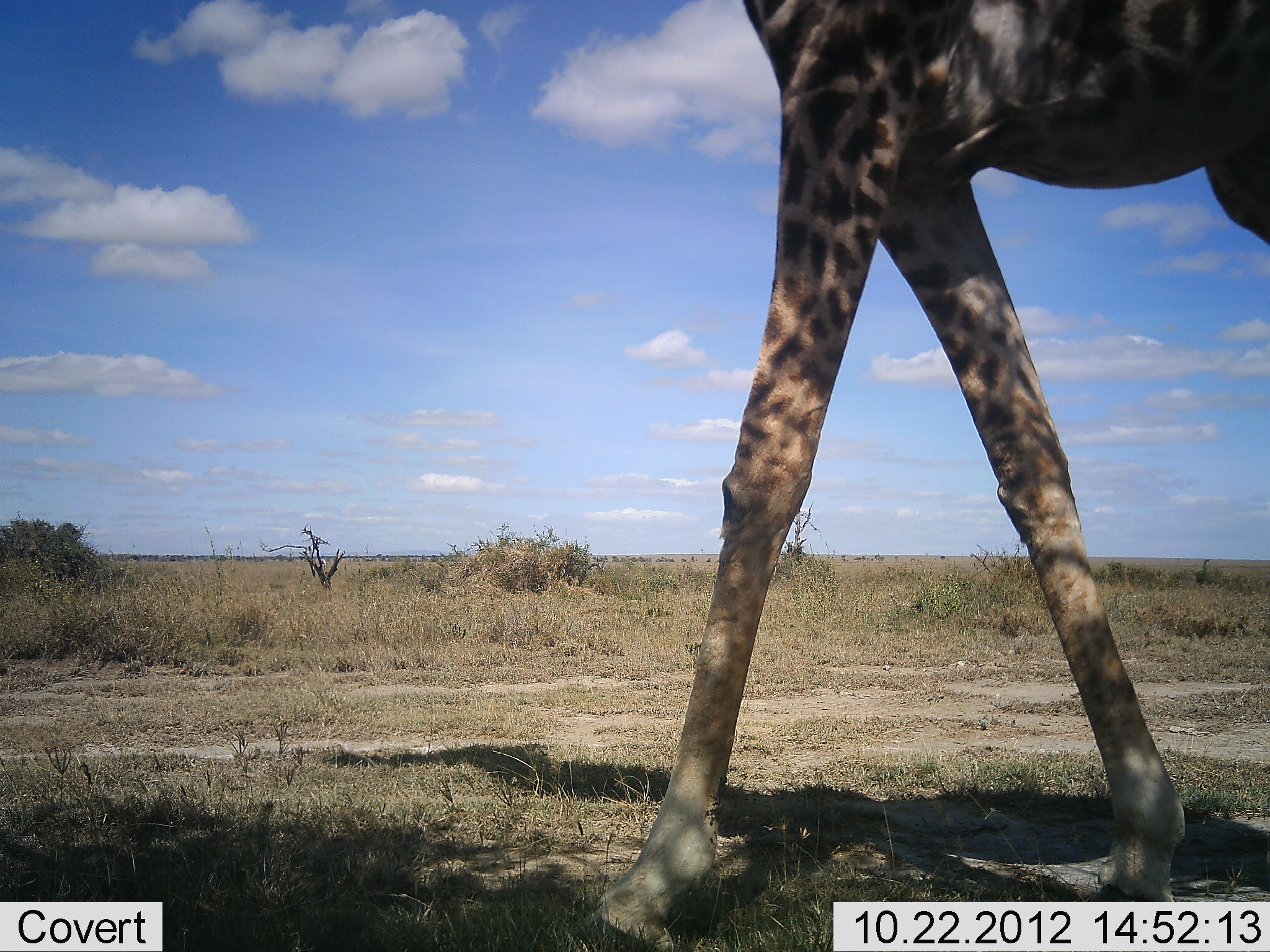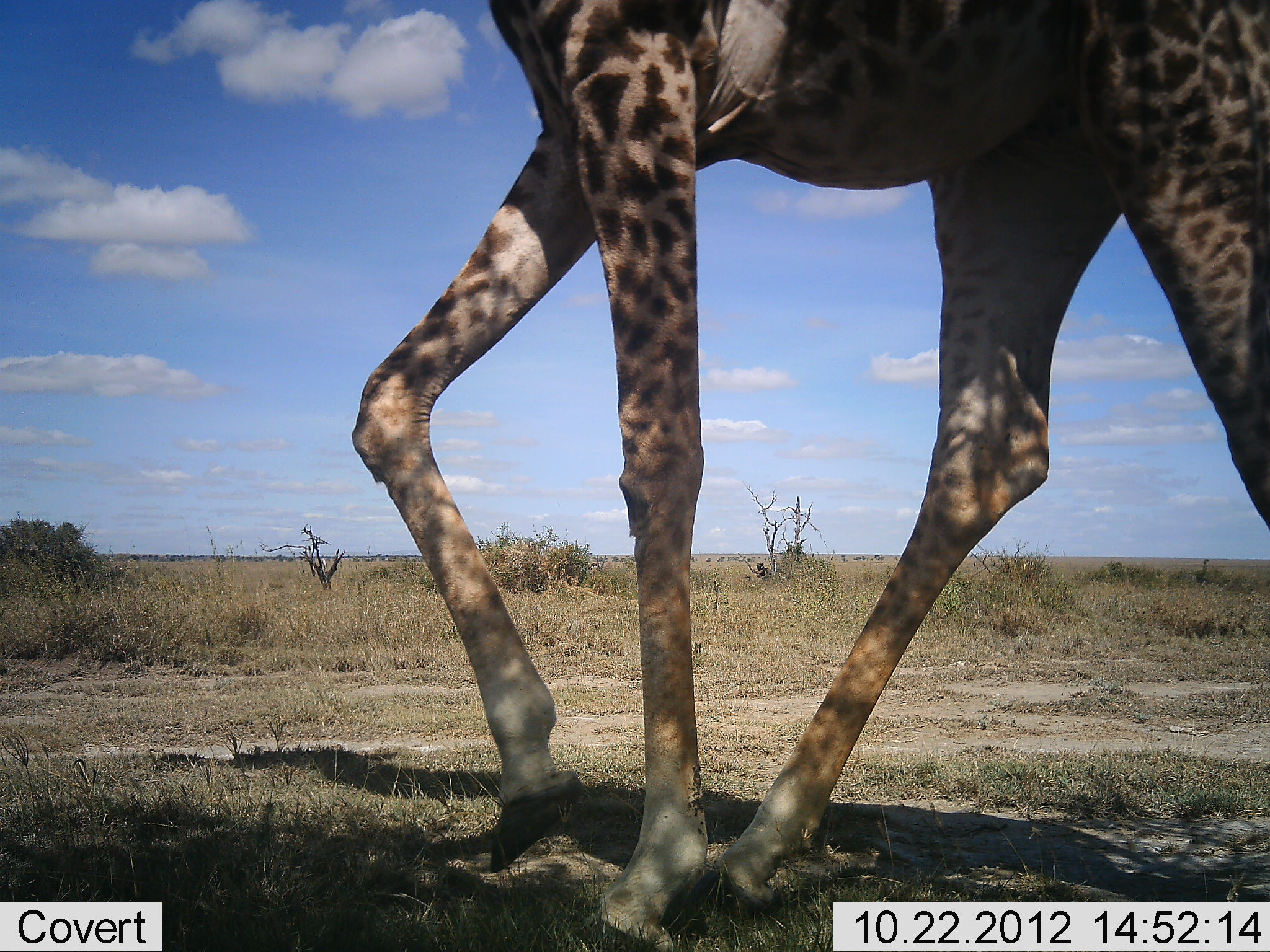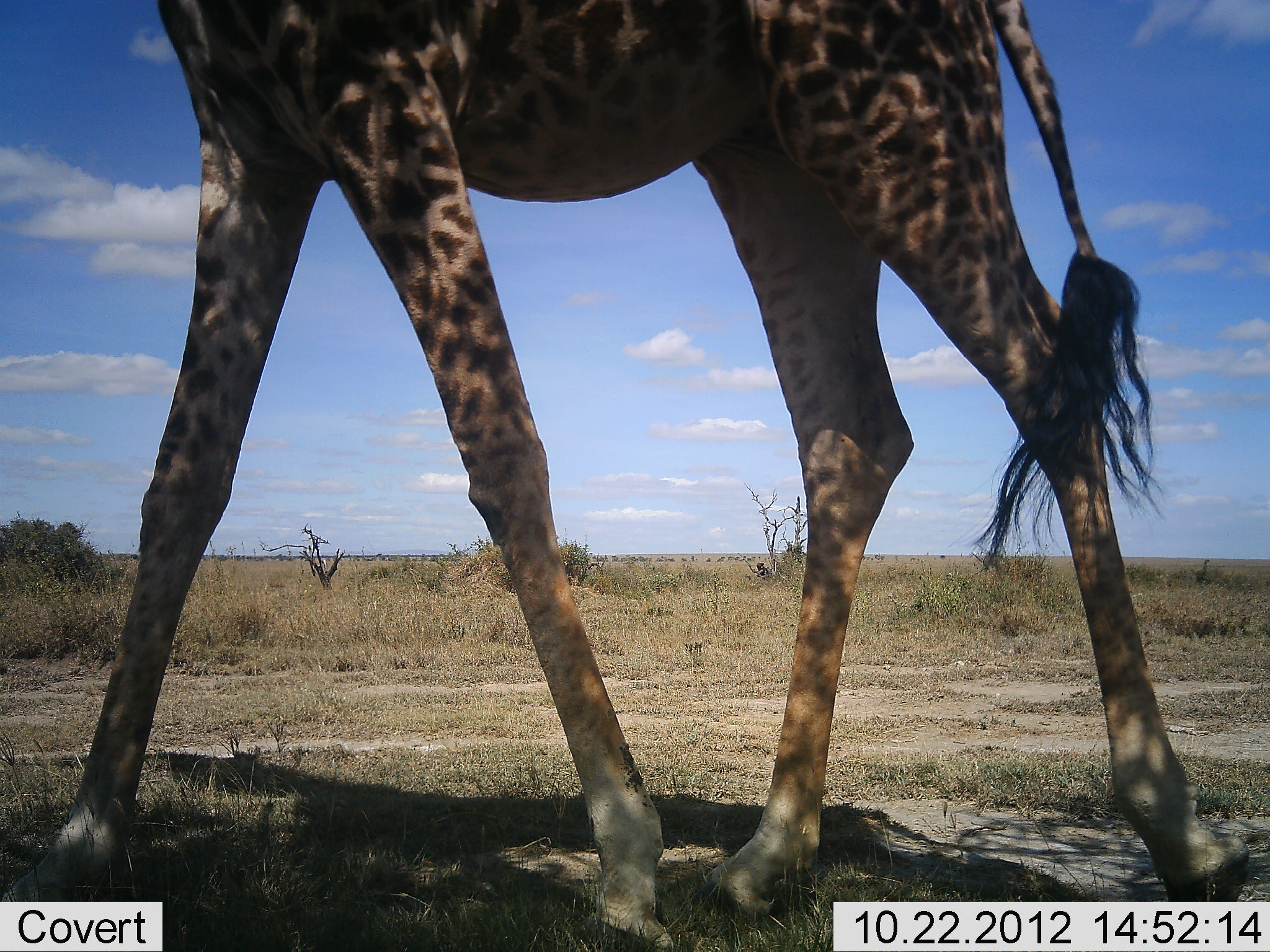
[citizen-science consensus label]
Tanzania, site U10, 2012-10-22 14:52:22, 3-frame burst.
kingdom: Animalia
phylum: Chordata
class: Mammalia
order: Artiodactyla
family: Giraffidae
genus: Giraffa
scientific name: Giraffa camelopardalis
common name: giraffe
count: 1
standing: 20%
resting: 0%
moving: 80%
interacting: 0%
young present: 0%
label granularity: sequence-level